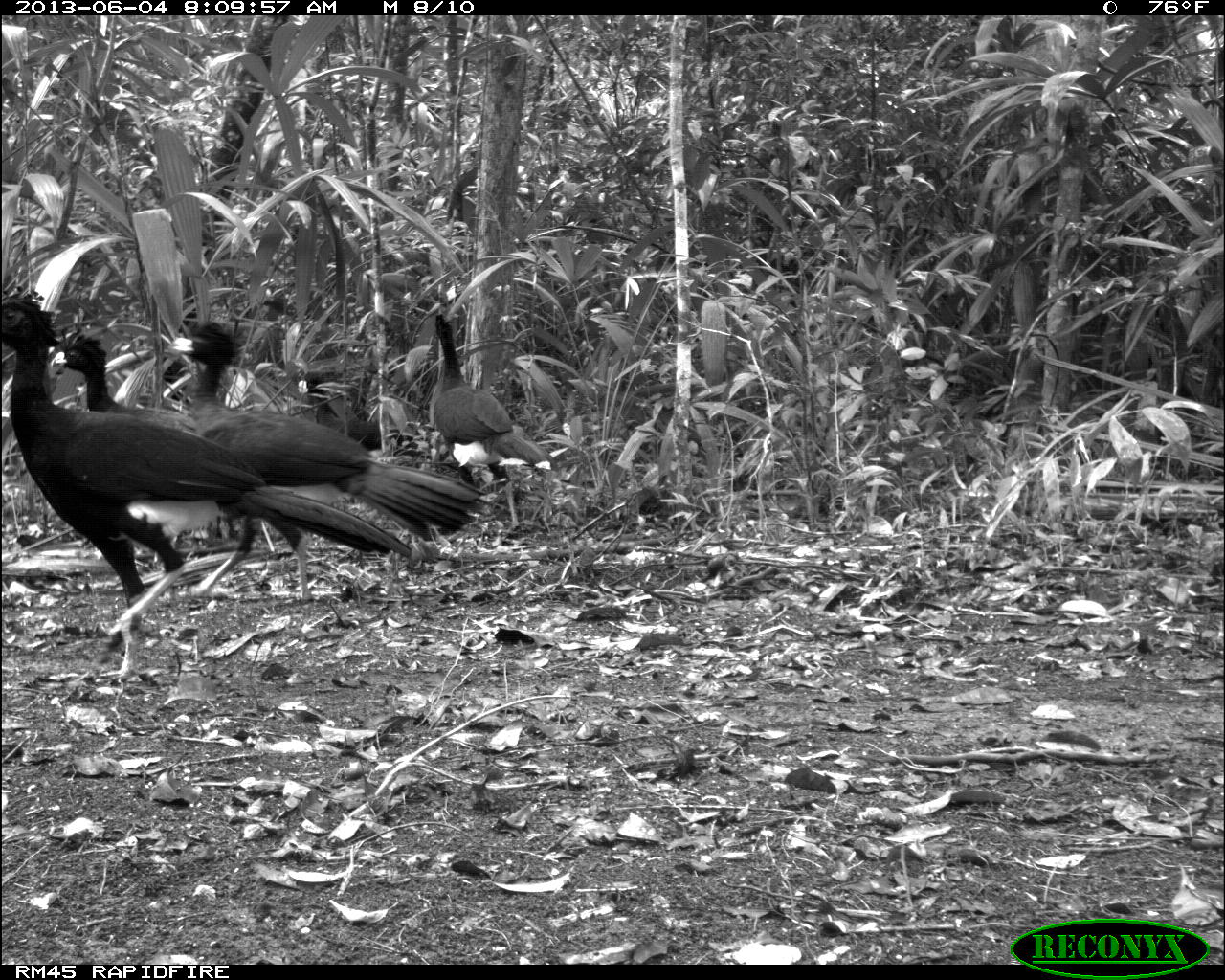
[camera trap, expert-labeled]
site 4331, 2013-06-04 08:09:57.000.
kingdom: Animalia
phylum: Chordata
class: Aves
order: Galliformes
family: Cracidae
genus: Crax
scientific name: Crax rubra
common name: great curassow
Crax rubra (great curassow), count 4.